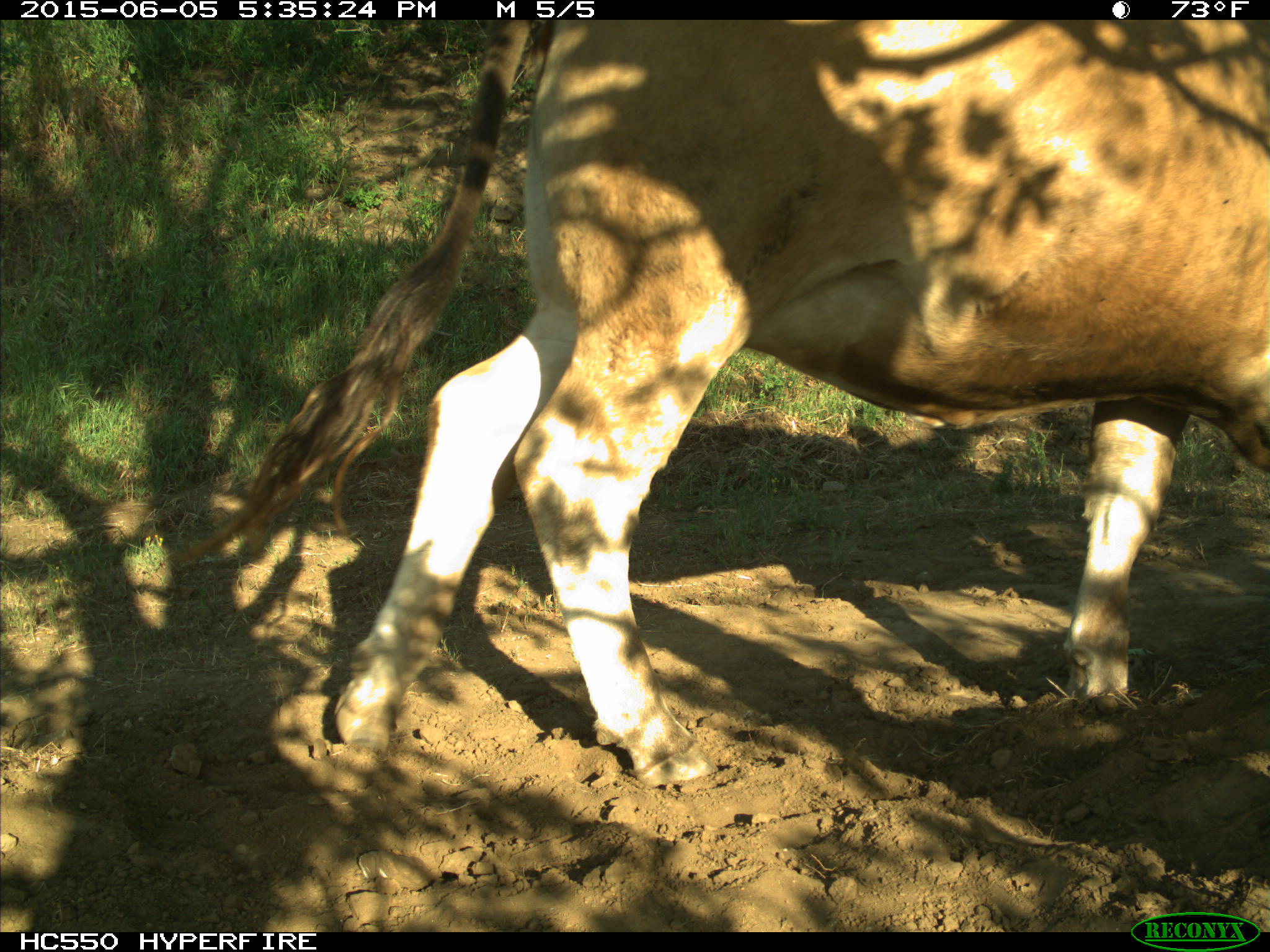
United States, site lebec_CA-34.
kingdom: Animalia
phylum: Chordata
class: Mammalia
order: Artiodactyla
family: Bovidae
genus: Bos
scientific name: Bos taurus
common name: domestic cow